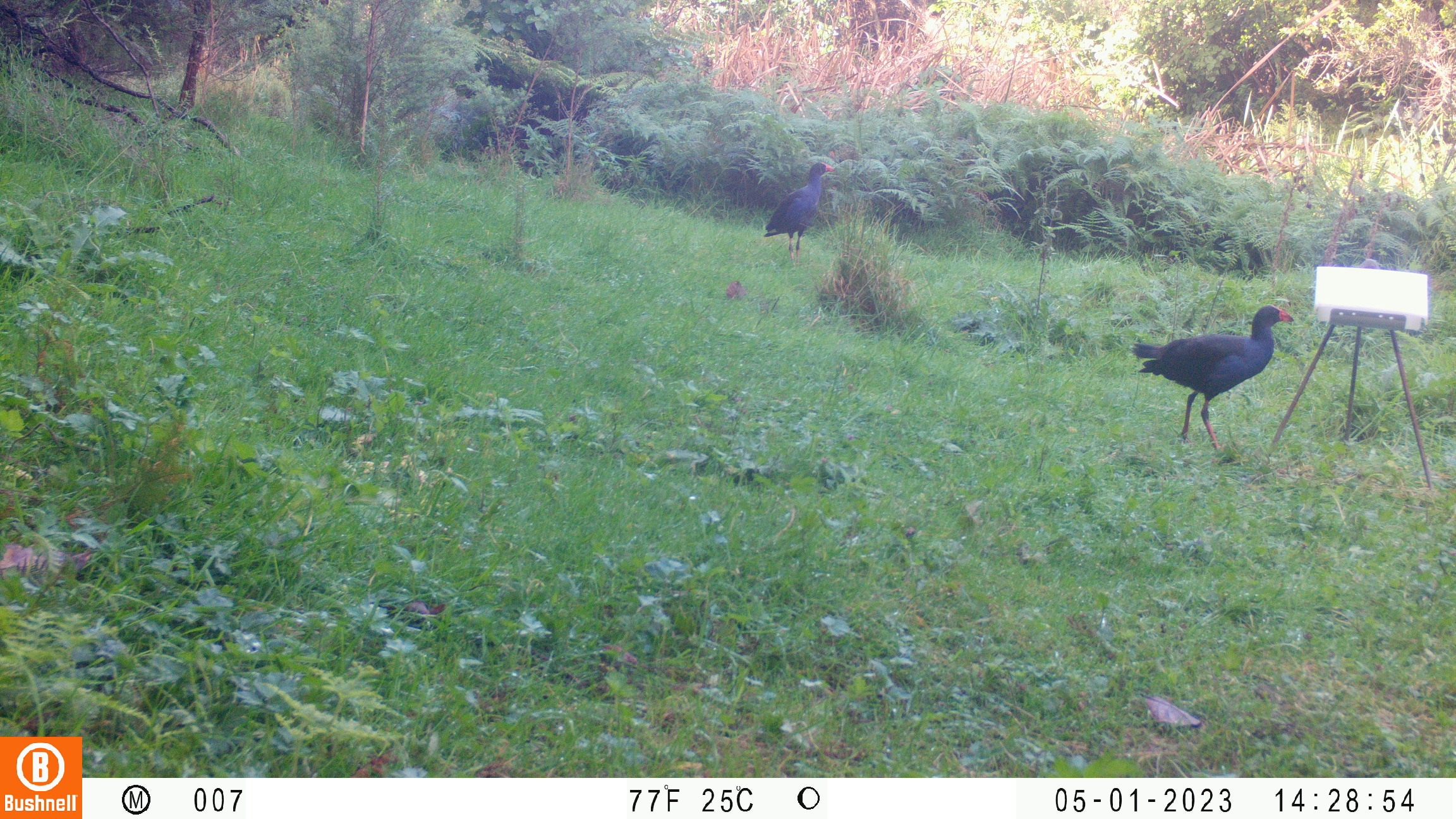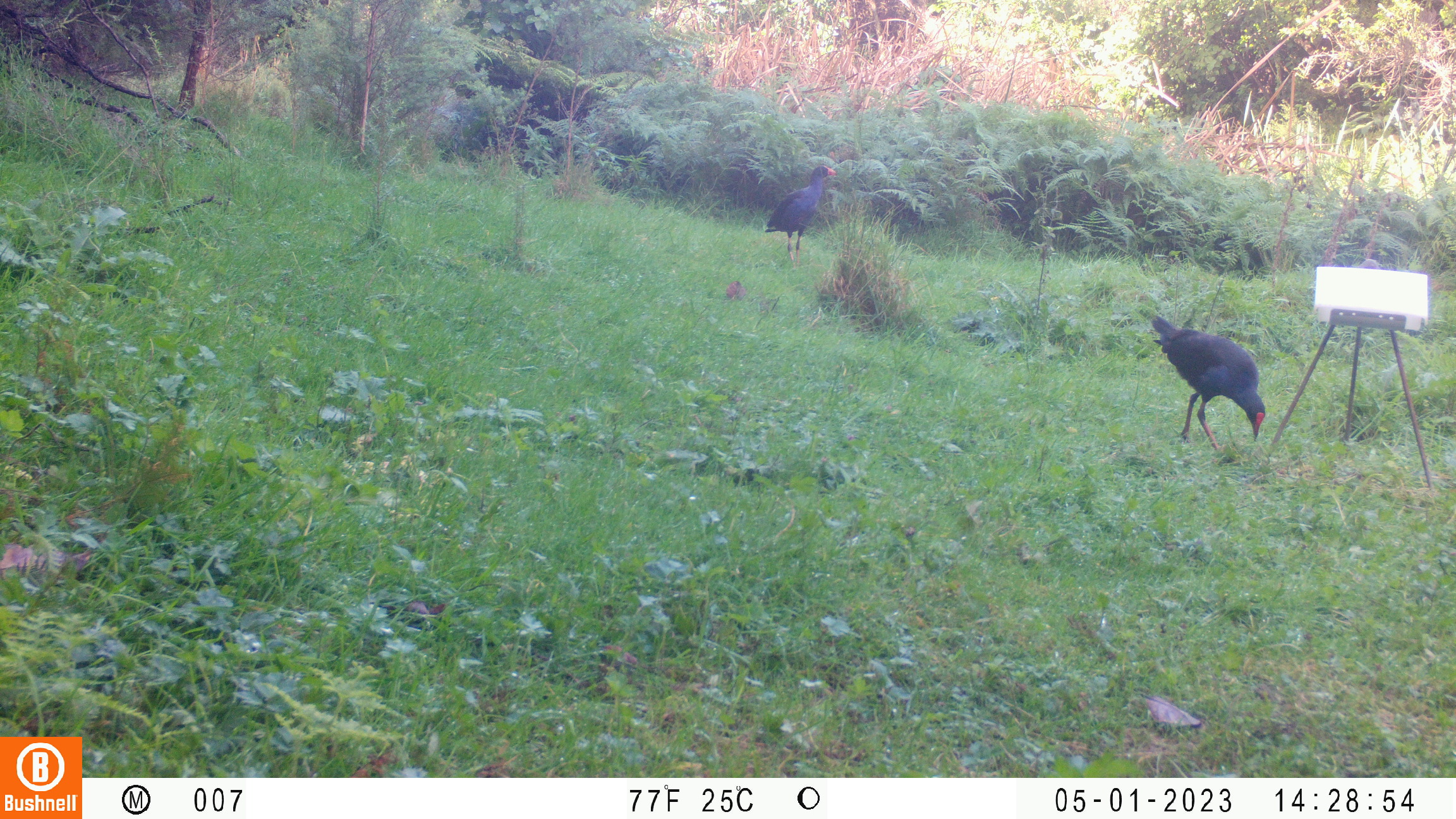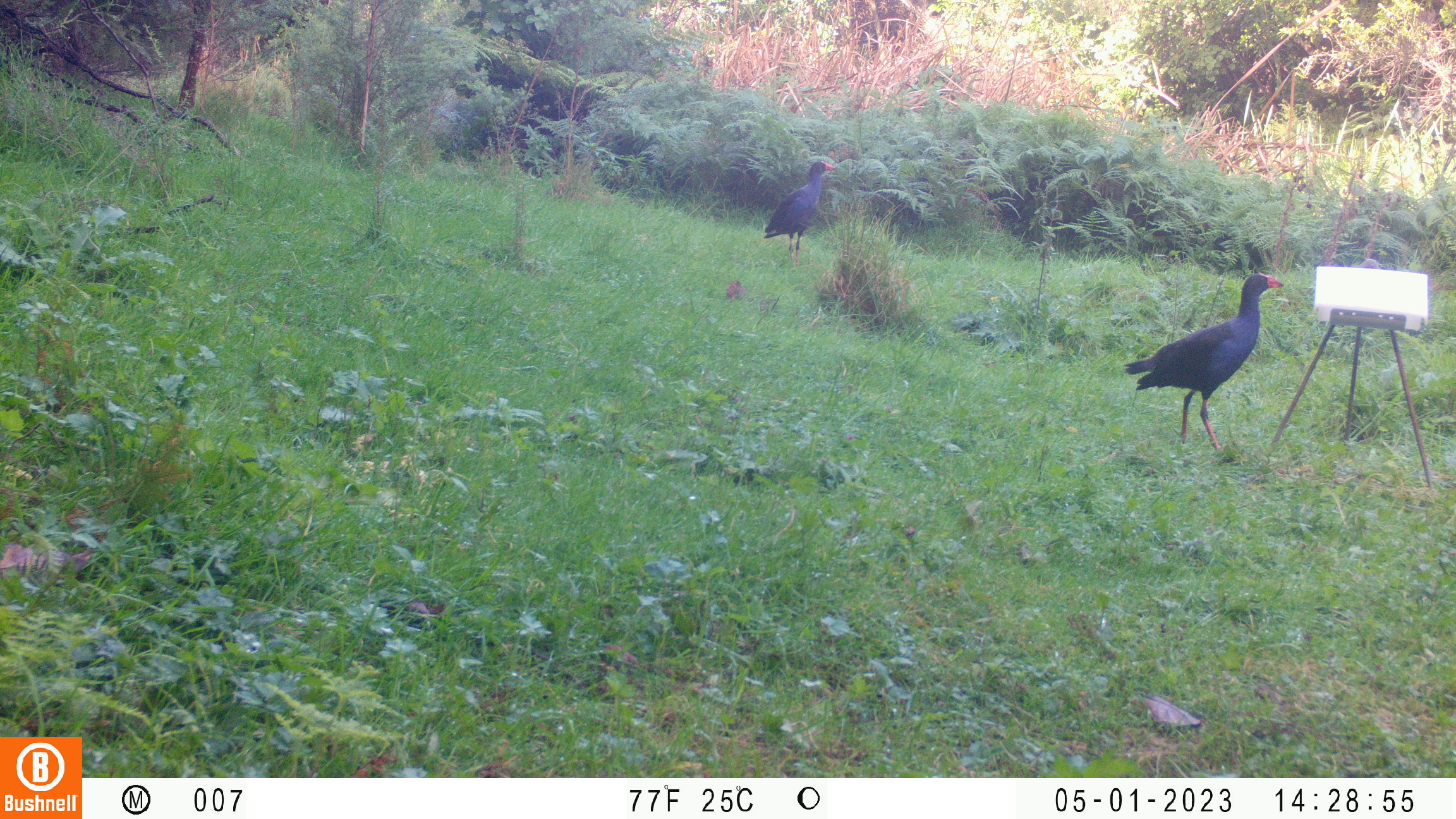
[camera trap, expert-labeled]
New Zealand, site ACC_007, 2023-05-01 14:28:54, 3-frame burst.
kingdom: Animalia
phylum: Chordata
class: Aves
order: Gruiformes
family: Rallidae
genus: Porphyrio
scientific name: Porphyrio melanotus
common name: australasian swamphen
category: pukeko